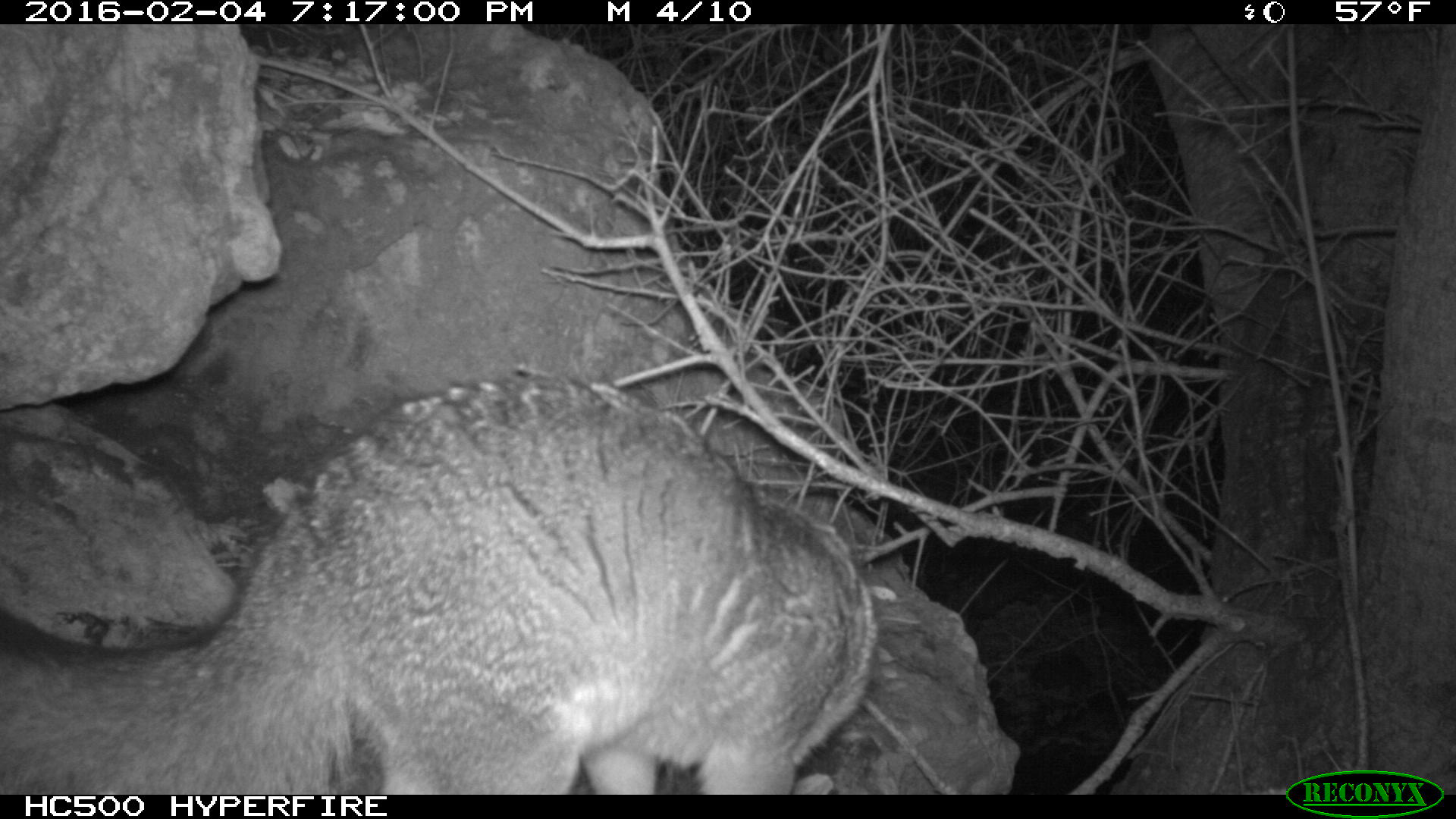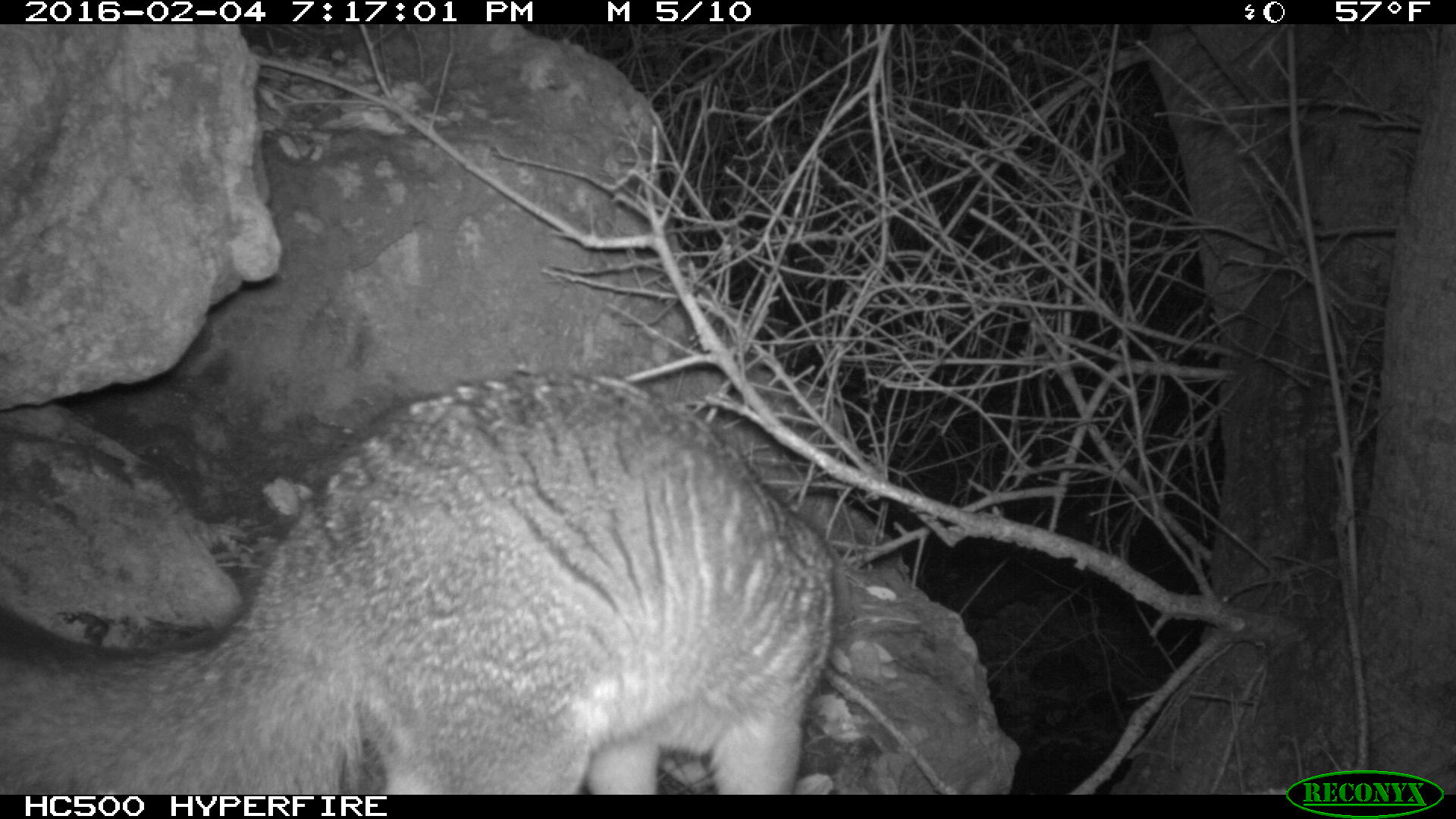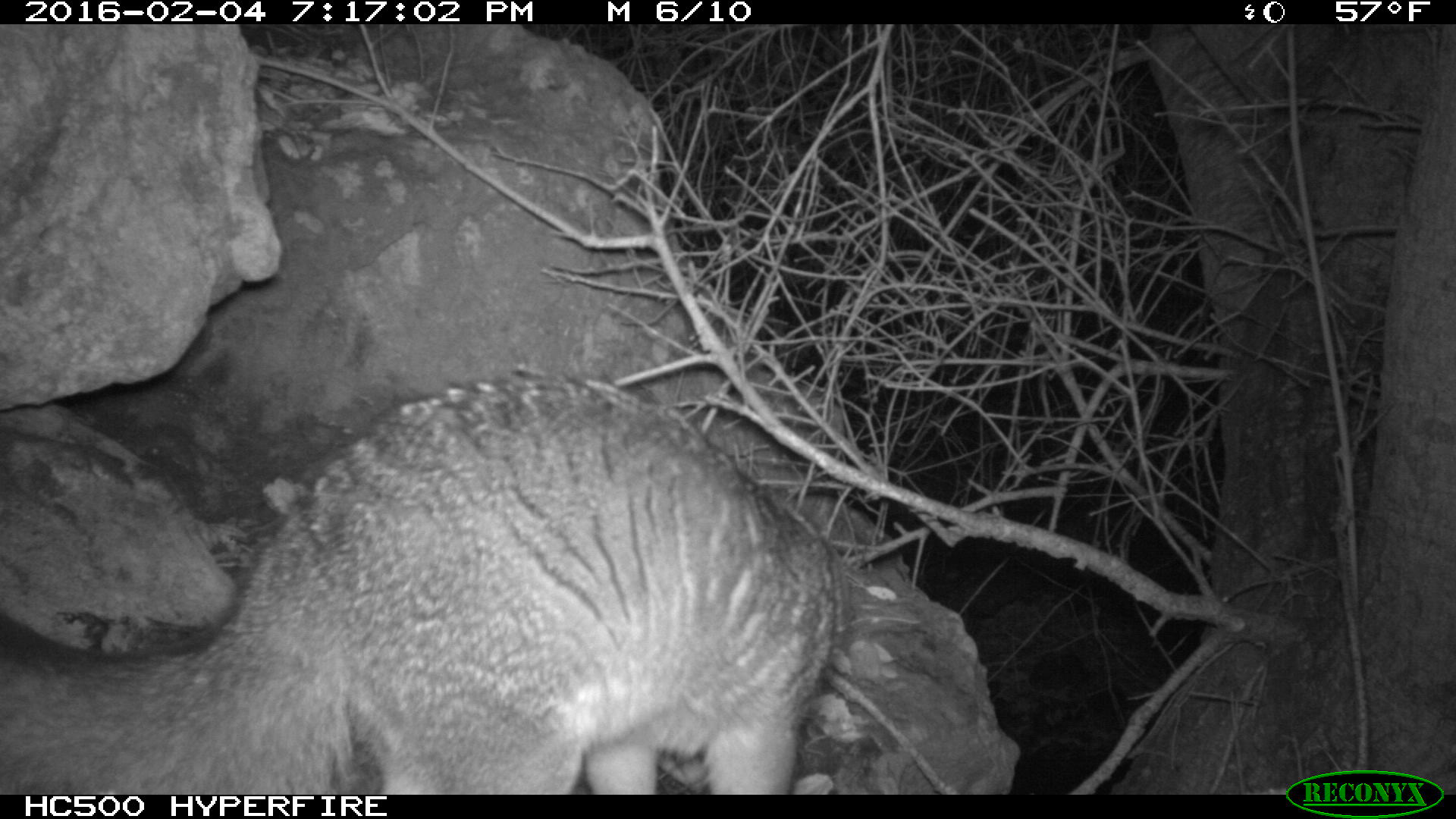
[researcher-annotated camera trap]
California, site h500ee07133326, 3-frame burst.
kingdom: Animalia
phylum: Chordata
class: Mammalia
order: Carnivora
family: Canidae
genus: Urocyon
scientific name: Urocyon littoralis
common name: island fox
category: fox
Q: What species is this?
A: Fox (island fox) (Urocyon littoralis).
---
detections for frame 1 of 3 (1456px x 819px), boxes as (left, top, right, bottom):
fox: (0, 366, 875, 795)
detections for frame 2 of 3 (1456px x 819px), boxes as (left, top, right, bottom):
fox: (0, 365, 831, 794)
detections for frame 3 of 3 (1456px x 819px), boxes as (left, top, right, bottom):
fox: (0, 369, 853, 794)